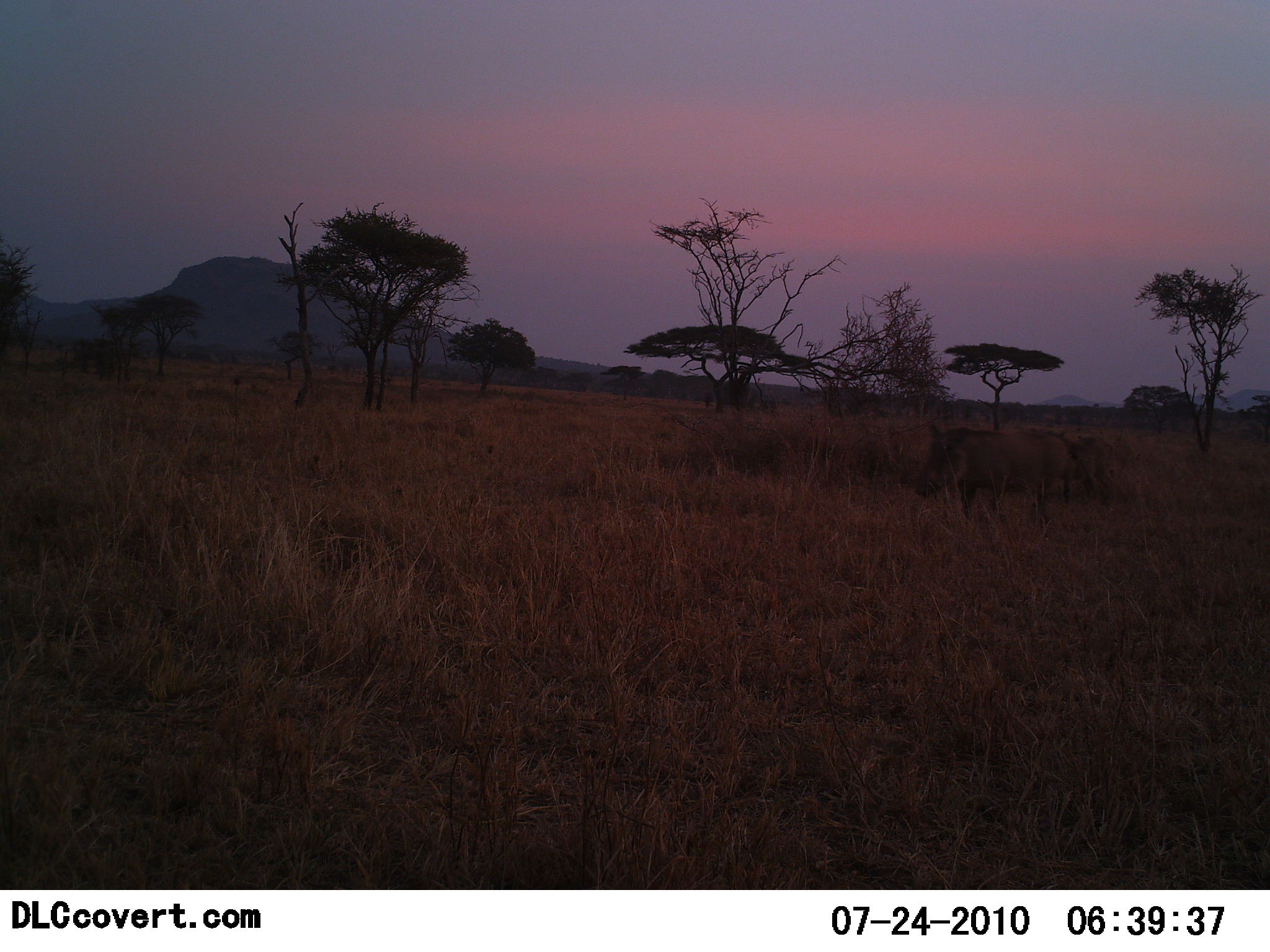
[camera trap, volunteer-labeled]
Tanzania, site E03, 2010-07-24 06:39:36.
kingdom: Animalia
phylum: Chordata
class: Mammalia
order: Artiodactyla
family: Suidae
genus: Phacochoerus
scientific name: Phacochoerus africanus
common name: warthog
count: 2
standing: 40%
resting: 0%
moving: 67%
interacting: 0%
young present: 0%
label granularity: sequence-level